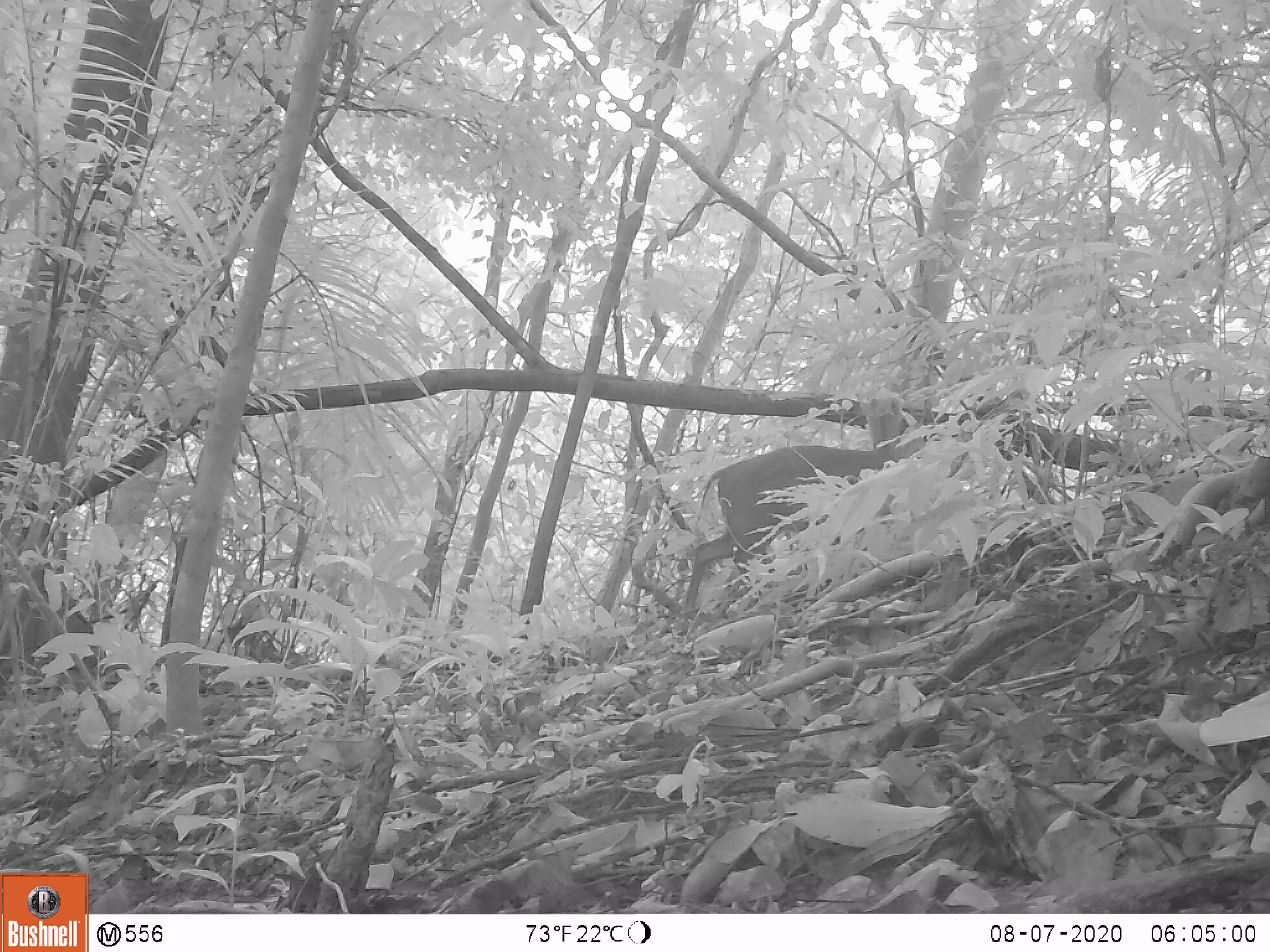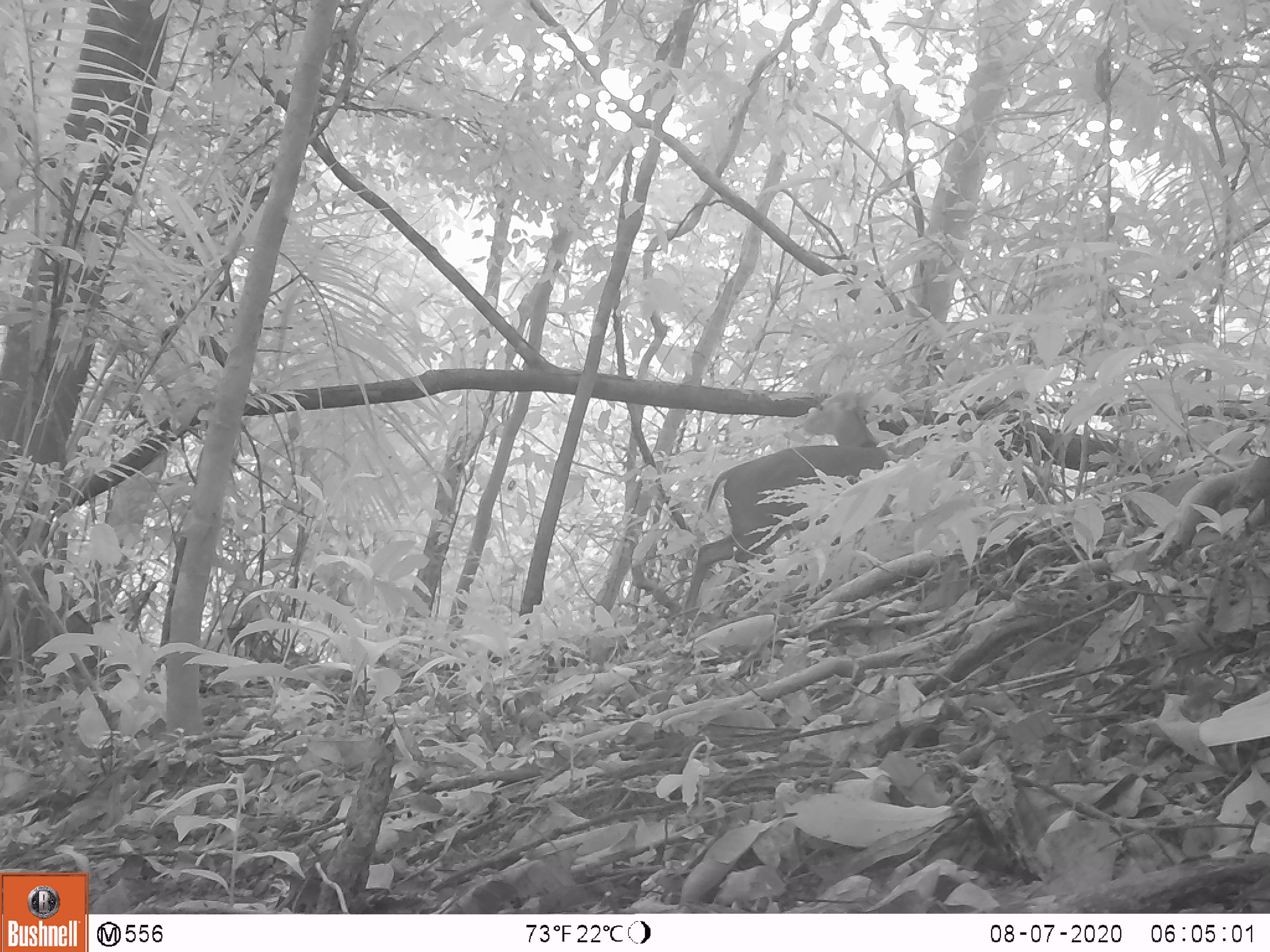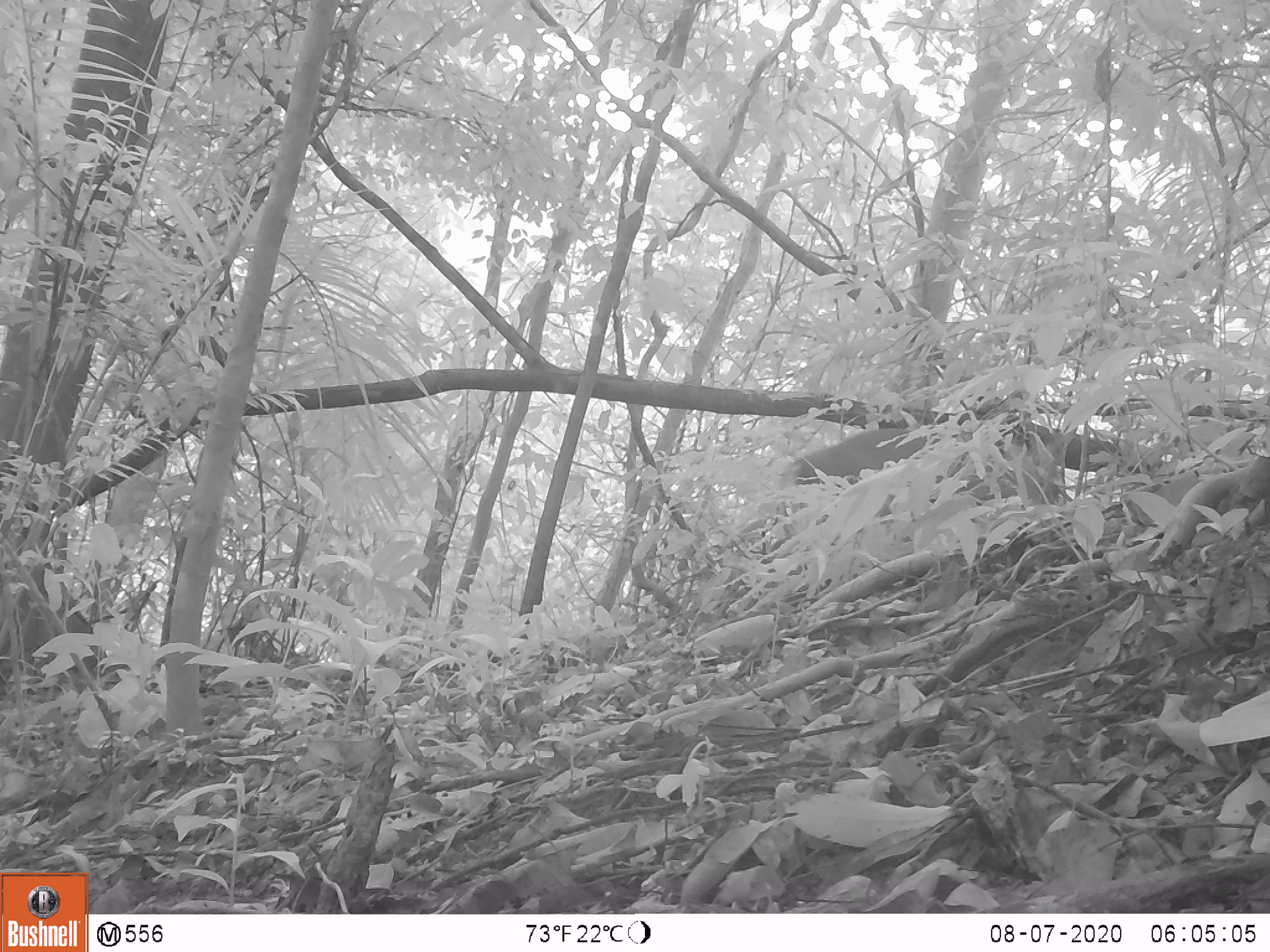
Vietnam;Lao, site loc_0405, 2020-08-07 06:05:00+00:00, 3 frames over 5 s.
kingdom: Animalia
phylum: Chordata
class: Mammalia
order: Artiodactyla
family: Cervidae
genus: Muntiacus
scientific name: Muntiacus rooseveltorum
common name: roosevelt's muntjac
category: roosevelts muntjac group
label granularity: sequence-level